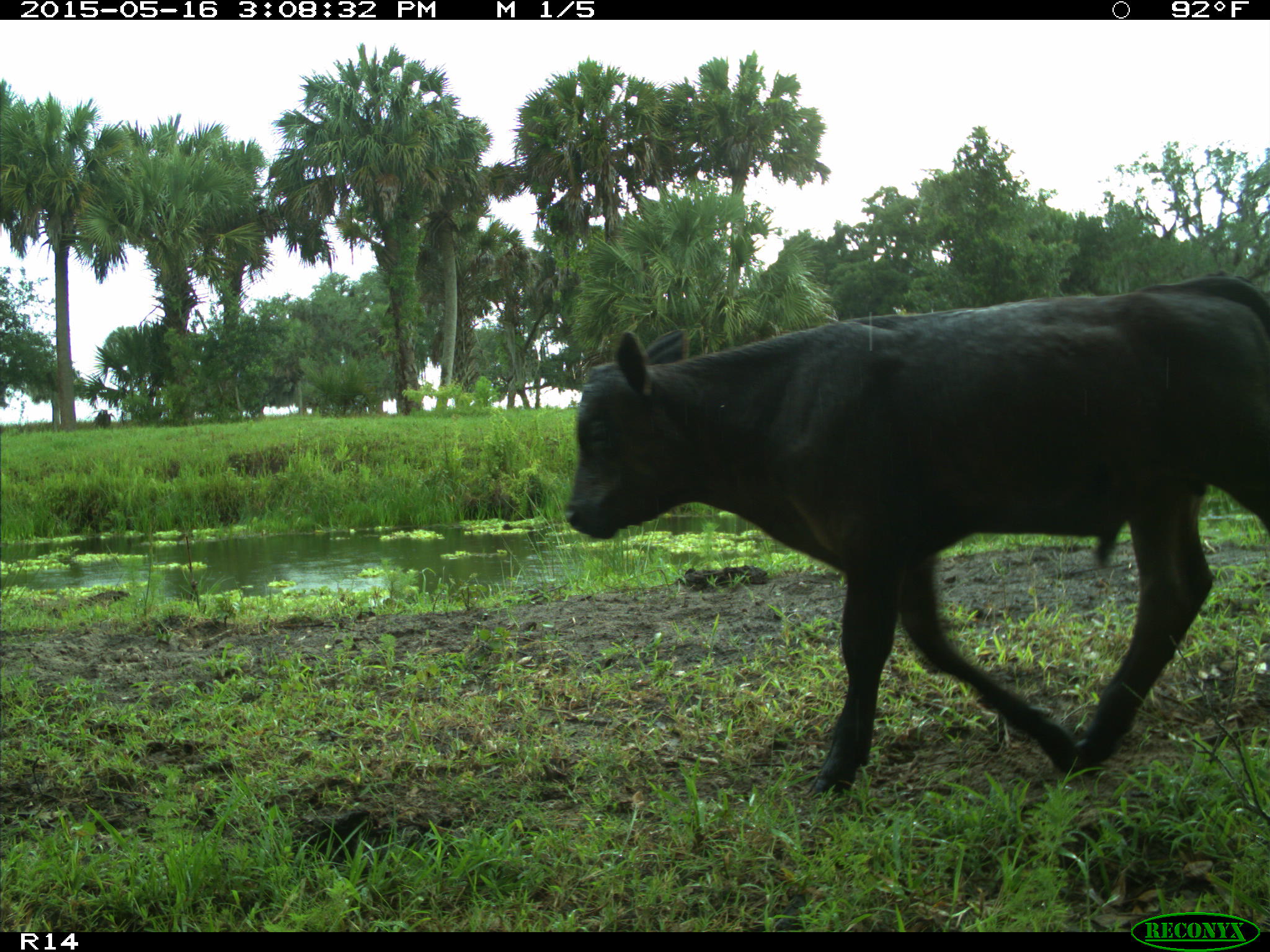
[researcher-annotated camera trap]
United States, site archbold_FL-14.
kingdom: Animalia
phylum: Chordata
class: Mammalia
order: Artiodactyla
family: Bovidae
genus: Bos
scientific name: Bos taurus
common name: domestic cow